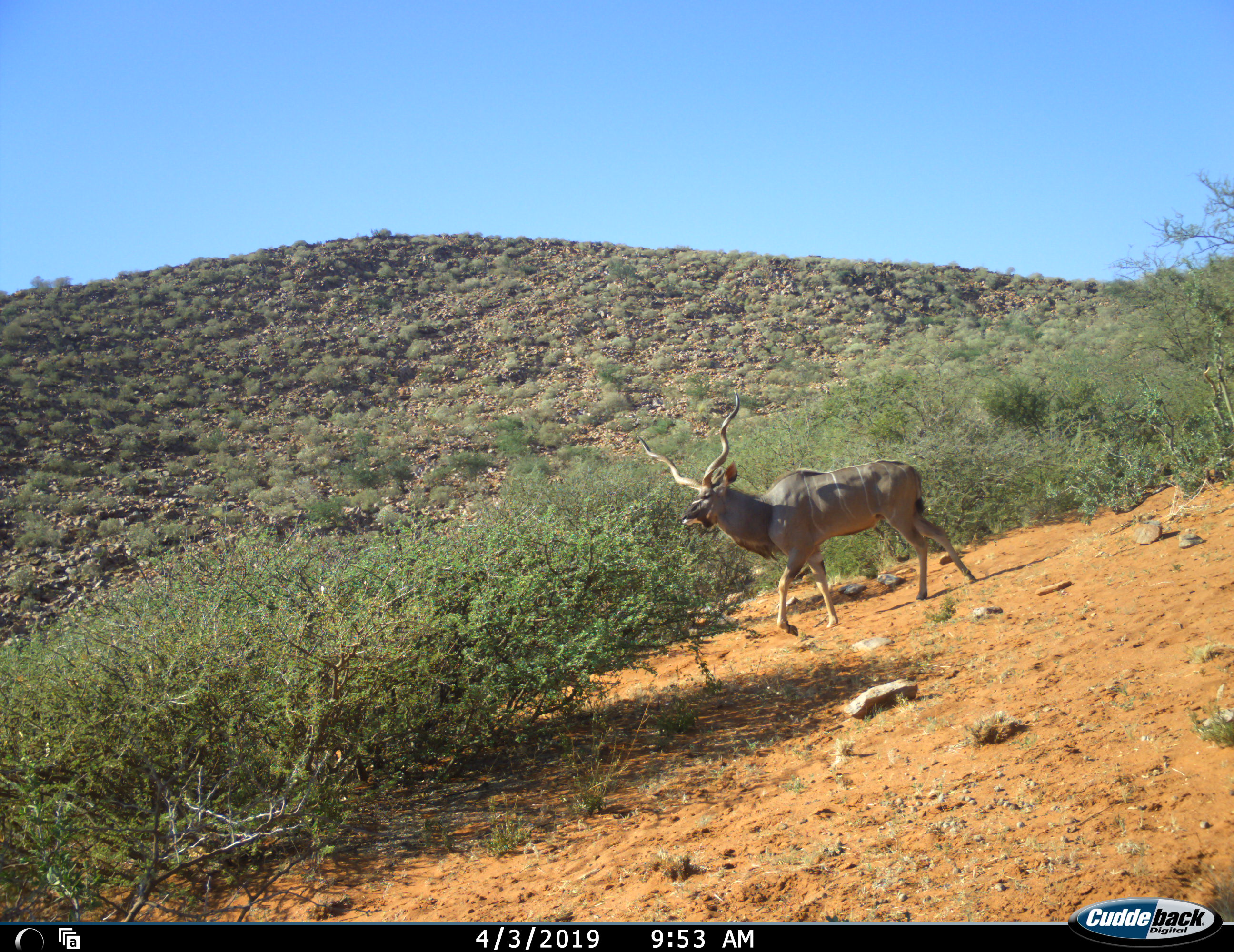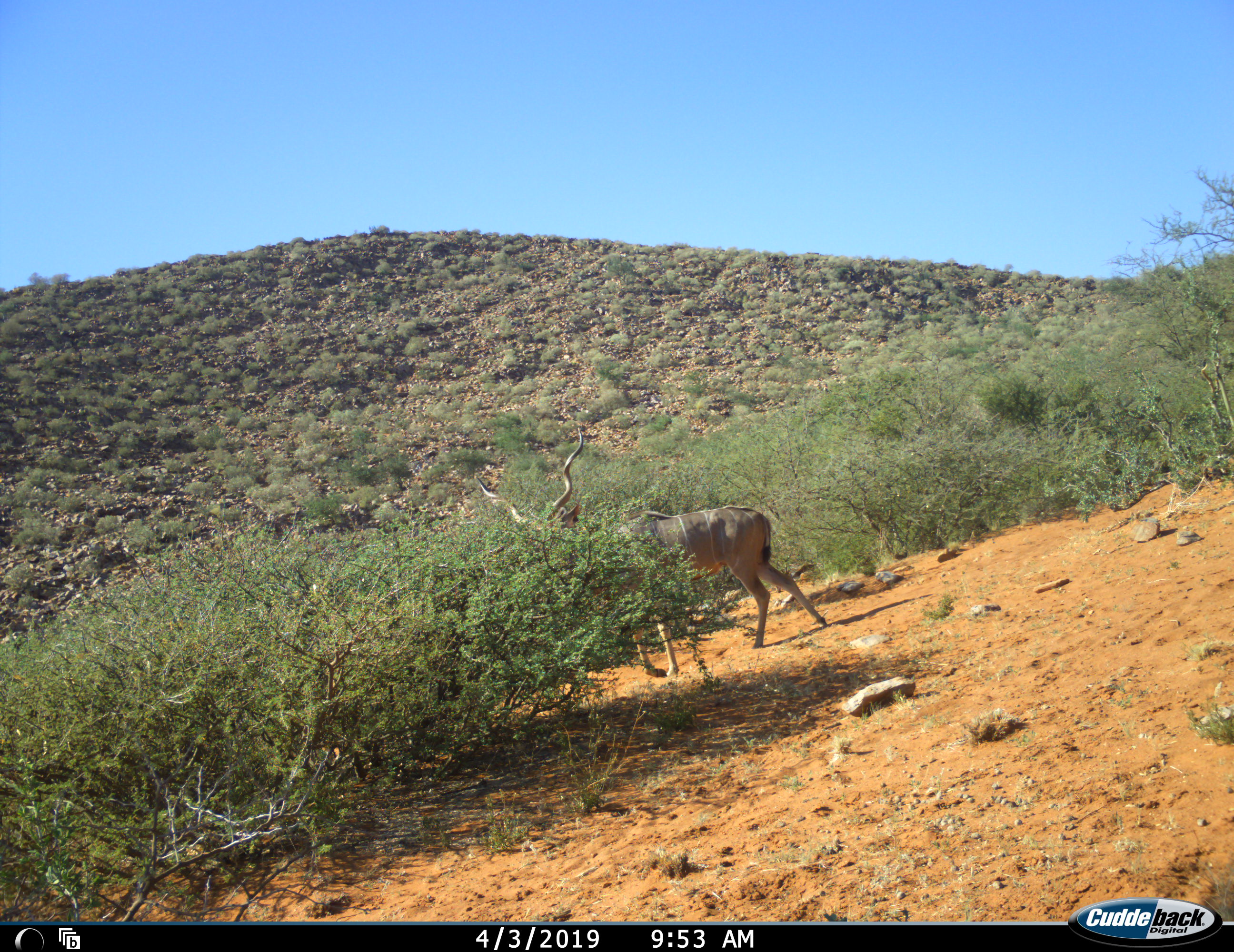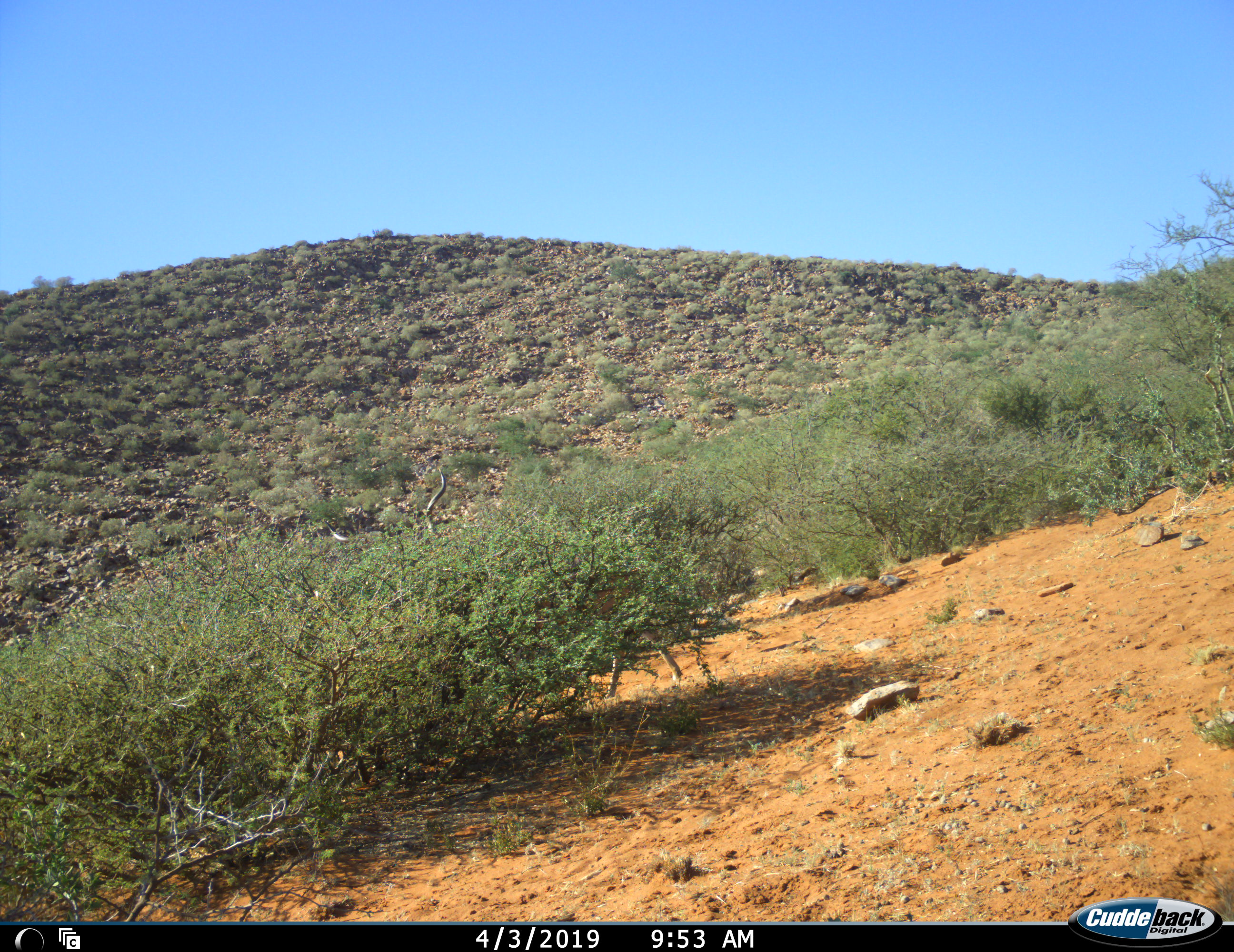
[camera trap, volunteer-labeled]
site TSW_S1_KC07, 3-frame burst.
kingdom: Animalia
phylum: Chordata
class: Mammalia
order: Artiodactyla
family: Bovidae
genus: Tragelaphus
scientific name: Tragelaphus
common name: kudu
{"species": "kudu (Tragelaphus)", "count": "1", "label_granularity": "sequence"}